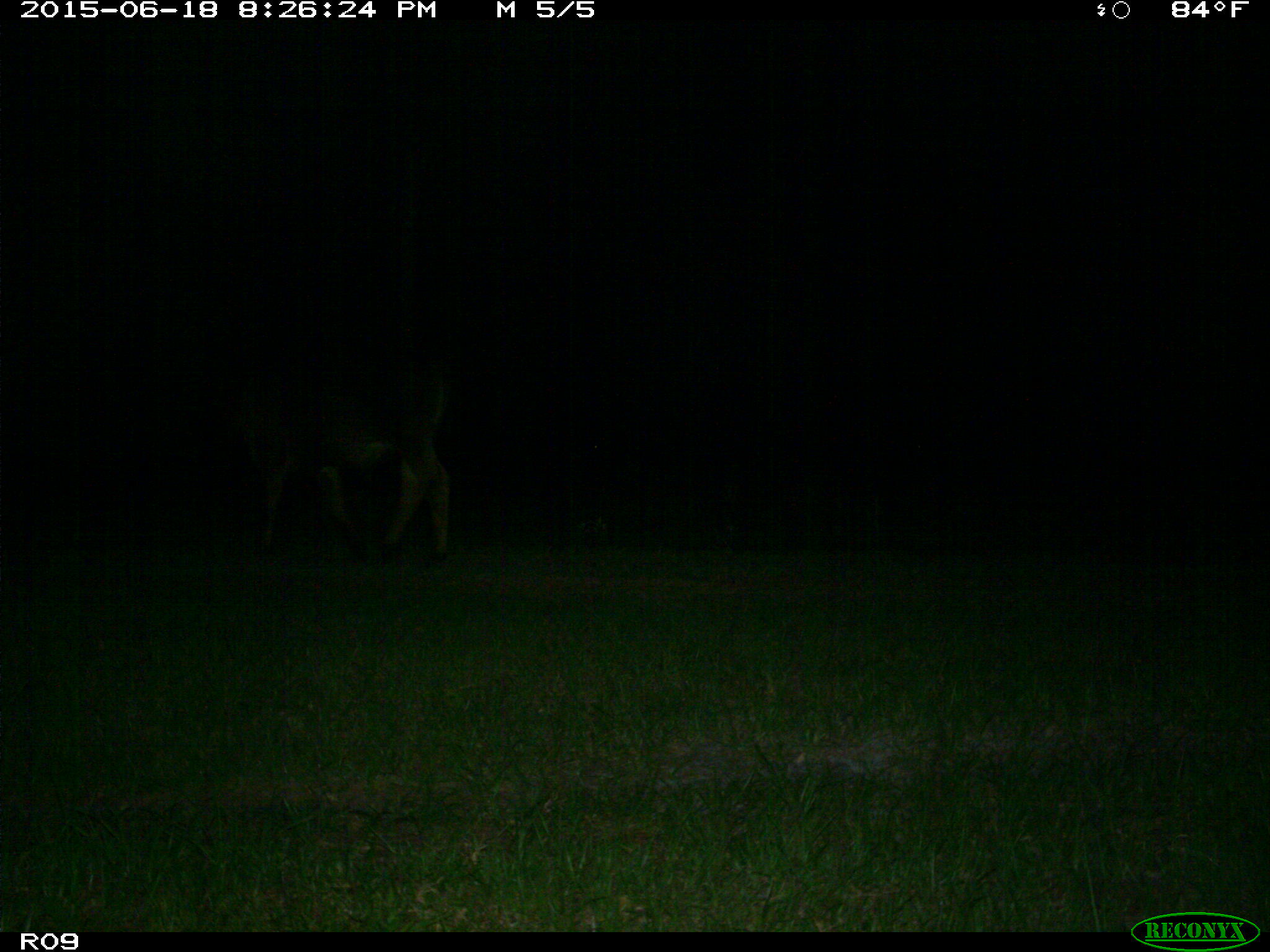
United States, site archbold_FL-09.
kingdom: Animalia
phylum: Chordata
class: Mammalia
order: Artiodactyla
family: Bovidae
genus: Bos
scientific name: Bos taurus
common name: domestic cow